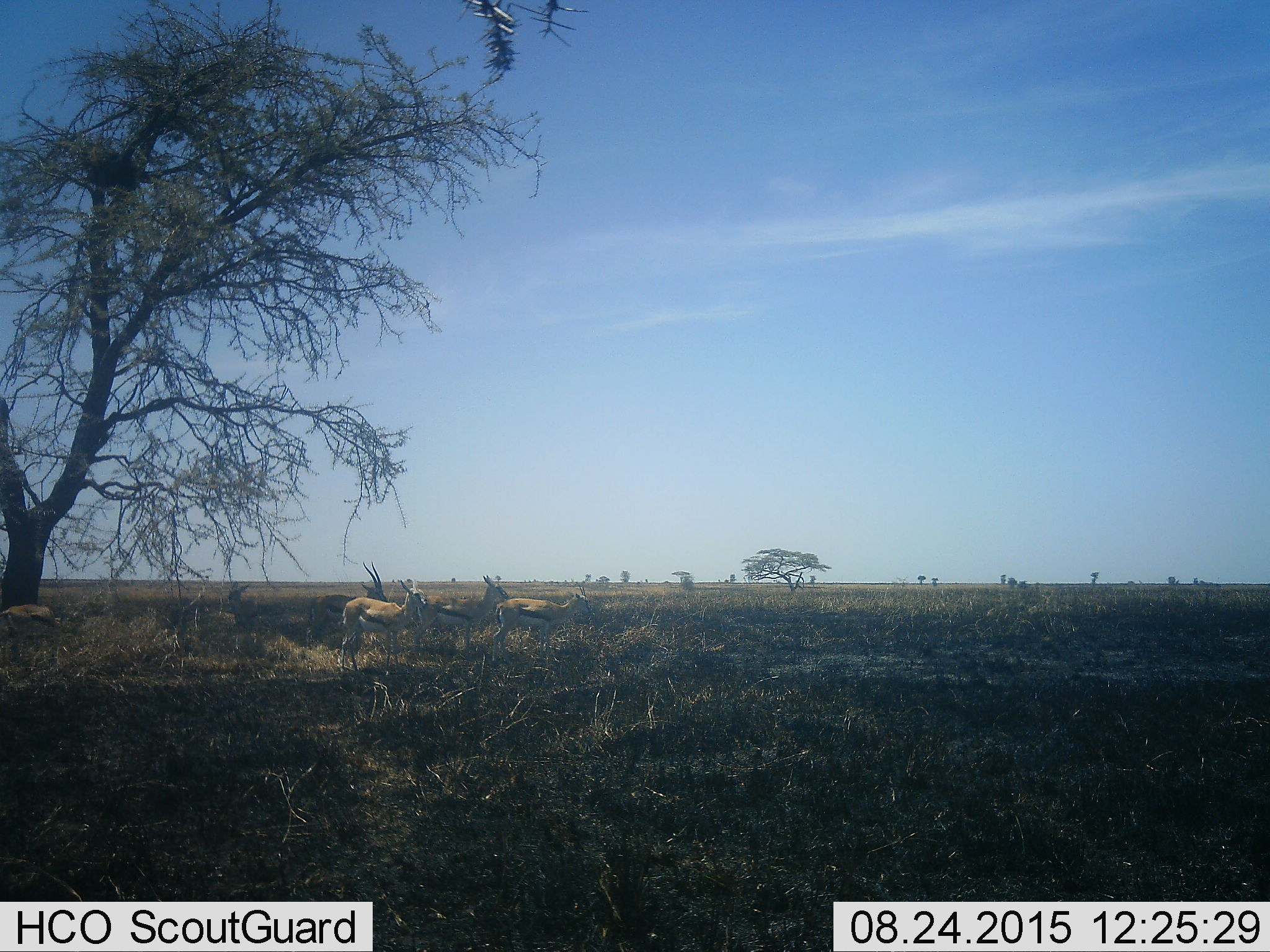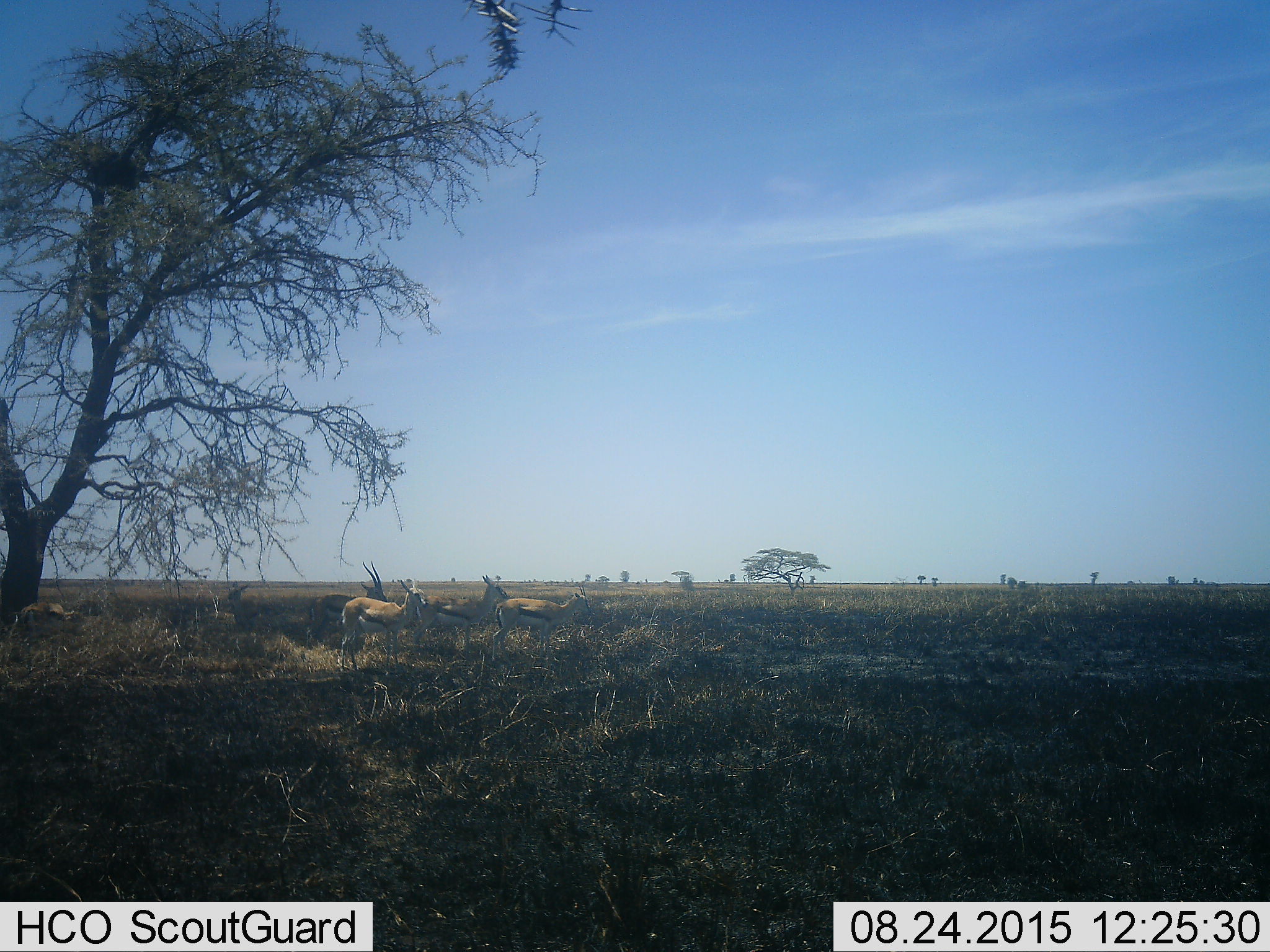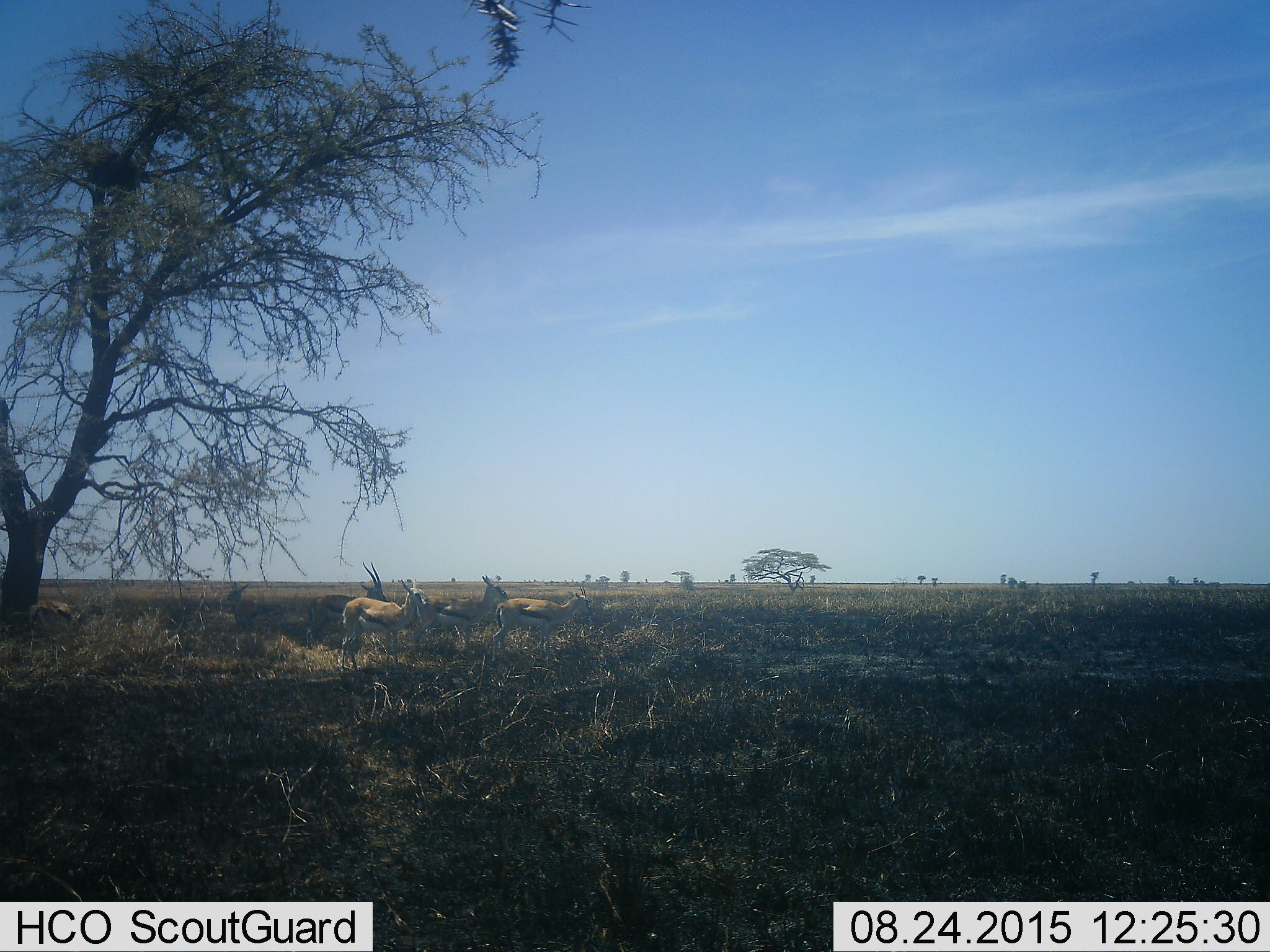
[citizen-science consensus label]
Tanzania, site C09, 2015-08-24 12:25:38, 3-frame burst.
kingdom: Animalia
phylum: Chordata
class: Mammalia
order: Artiodactyla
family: Bovidae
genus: Eudorcas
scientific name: Eudorcas thomsonii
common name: thomson's gazelle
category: gazellethomsons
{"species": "gazellethomsons (thomson's gazelle) (Eudorcas thomsonii)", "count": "6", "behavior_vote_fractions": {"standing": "67%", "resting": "22%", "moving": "56%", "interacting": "0%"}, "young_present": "11%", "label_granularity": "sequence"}